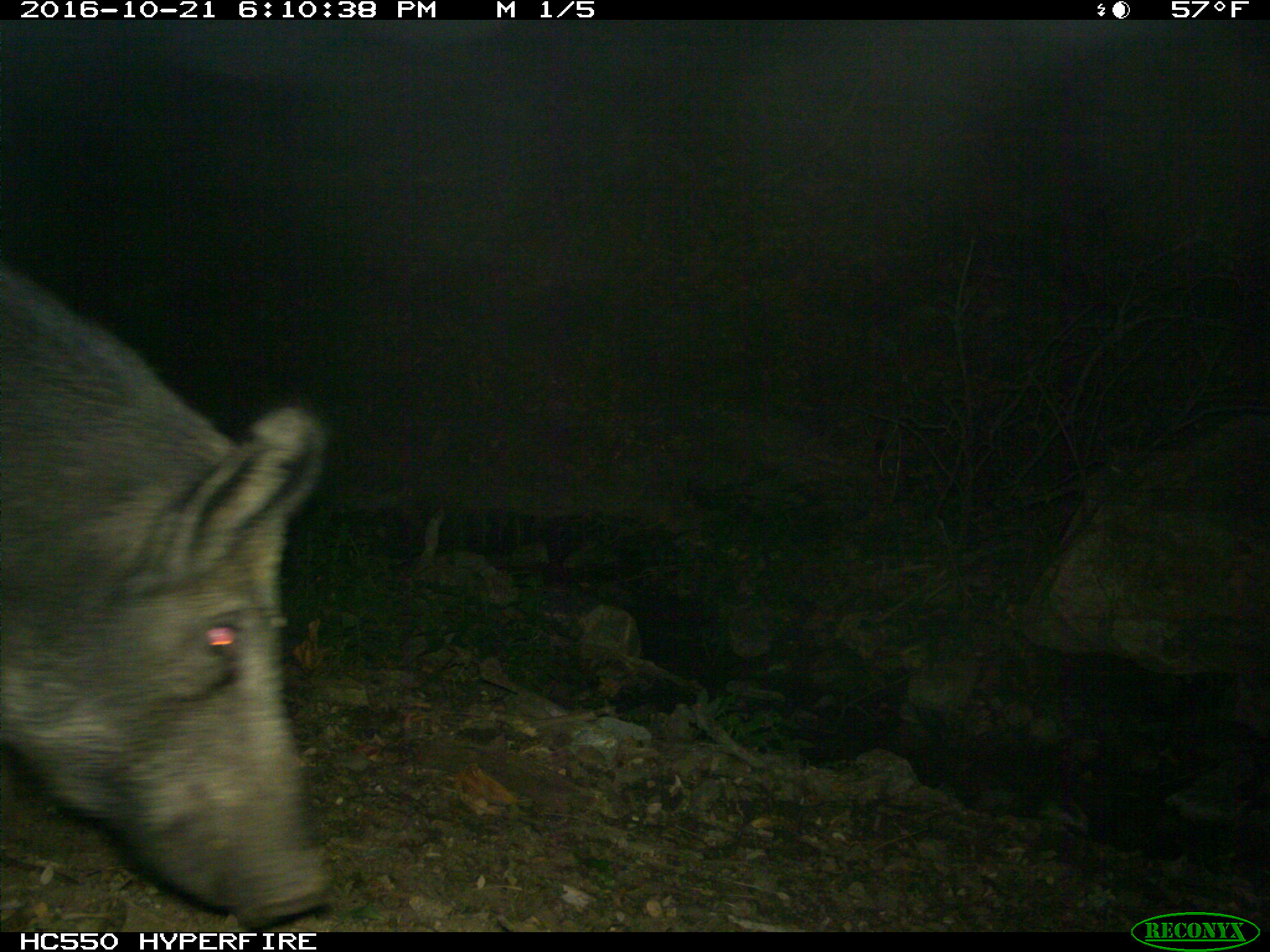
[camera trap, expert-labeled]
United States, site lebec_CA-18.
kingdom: Animalia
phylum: Chordata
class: Mammalia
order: Artiodactyla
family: Suidae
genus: Sus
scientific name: Sus scrofa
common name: wild boar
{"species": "Sus scrofa (wild boar)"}